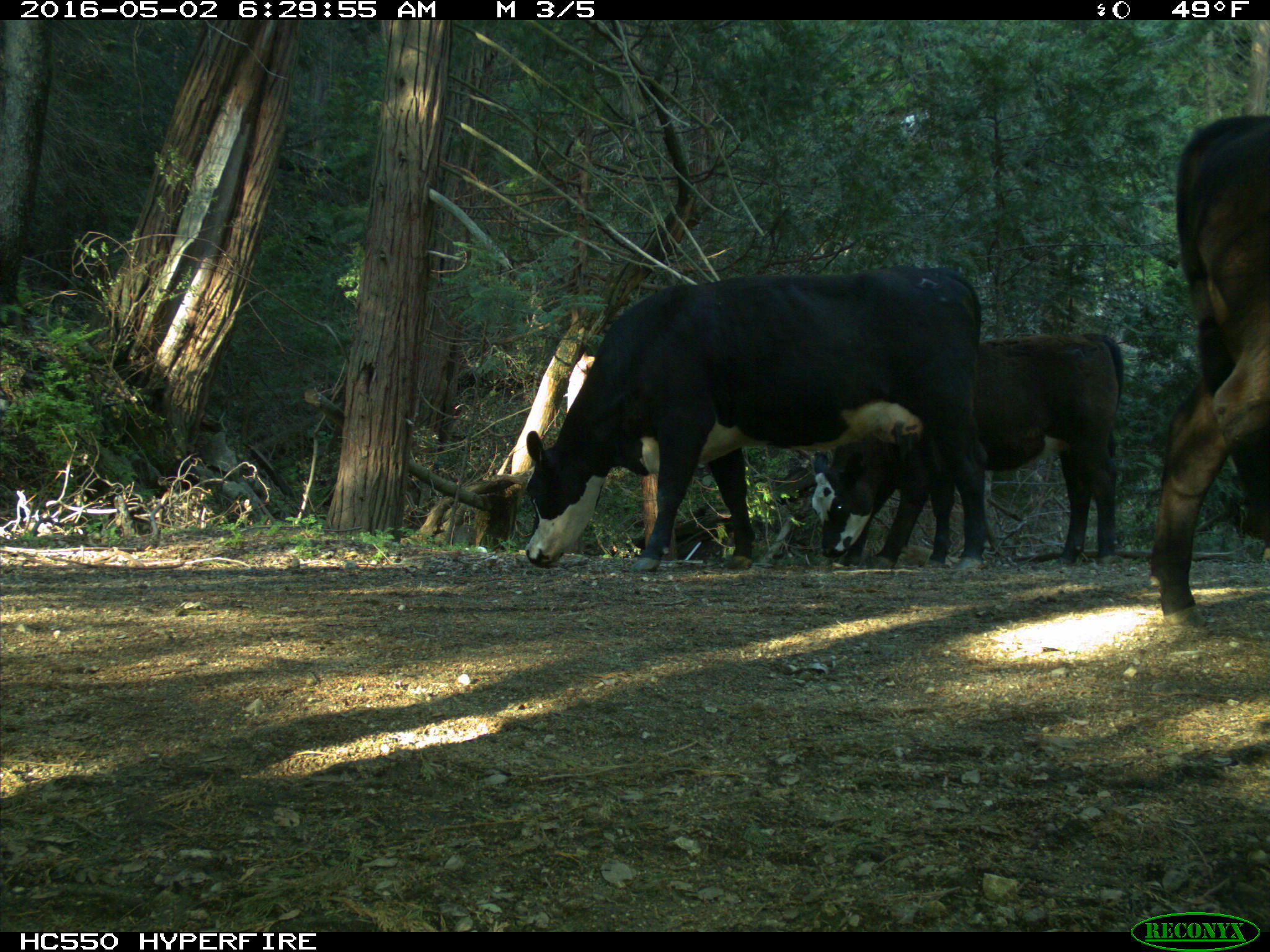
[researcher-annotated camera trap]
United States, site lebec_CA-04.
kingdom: Animalia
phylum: Chordata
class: Mammalia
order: Artiodactyla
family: Bovidae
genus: Bos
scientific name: Bos taurus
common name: domestic cow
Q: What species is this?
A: Bos taurus (domestic cow).